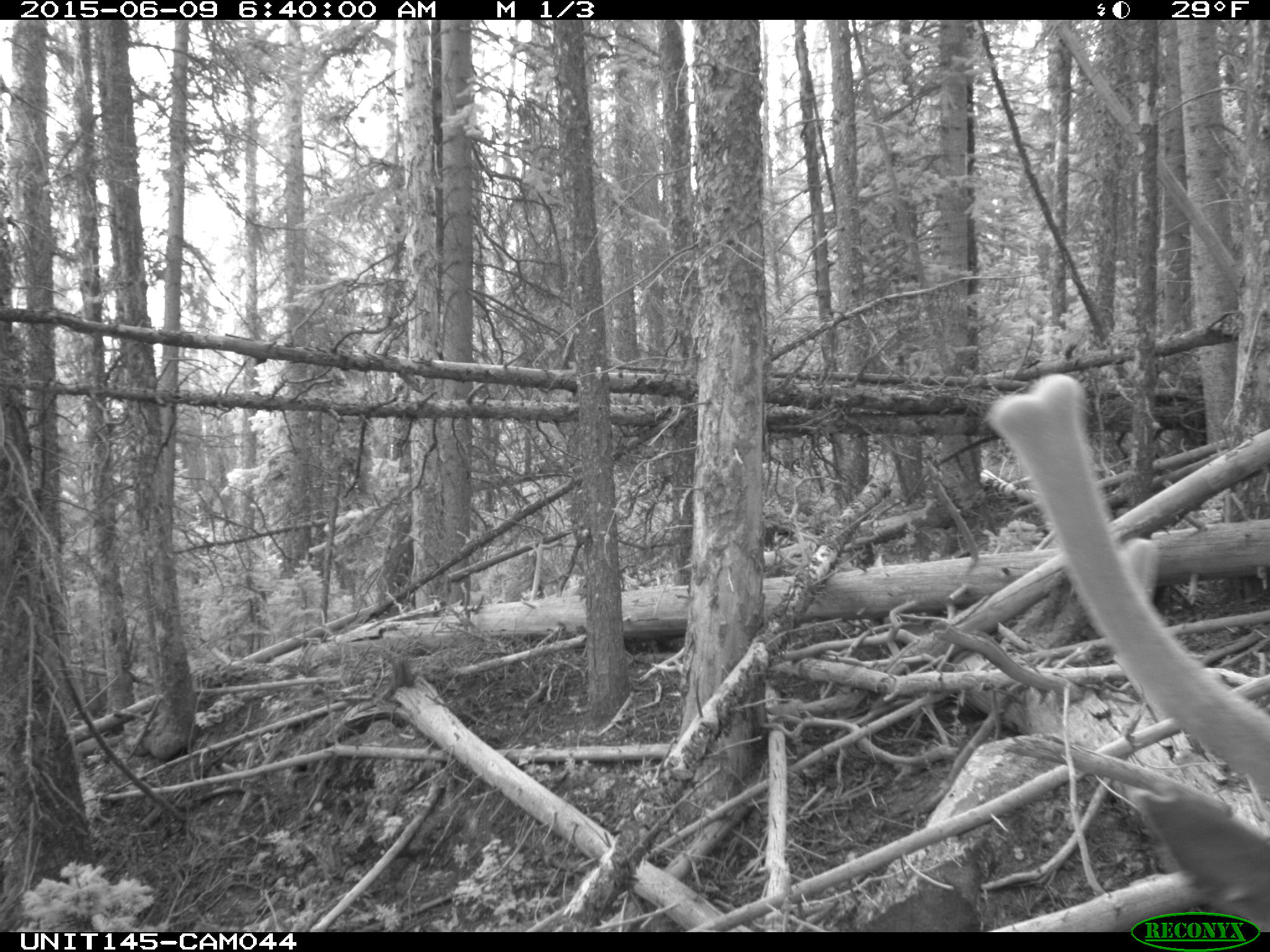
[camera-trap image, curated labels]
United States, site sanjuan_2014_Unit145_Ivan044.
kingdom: Animalia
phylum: Chordata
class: Mammalia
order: Artiodactyla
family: Cervidae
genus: Cervus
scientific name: Cervus elaphus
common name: red deer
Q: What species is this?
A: Cervus elaphus (red deer).